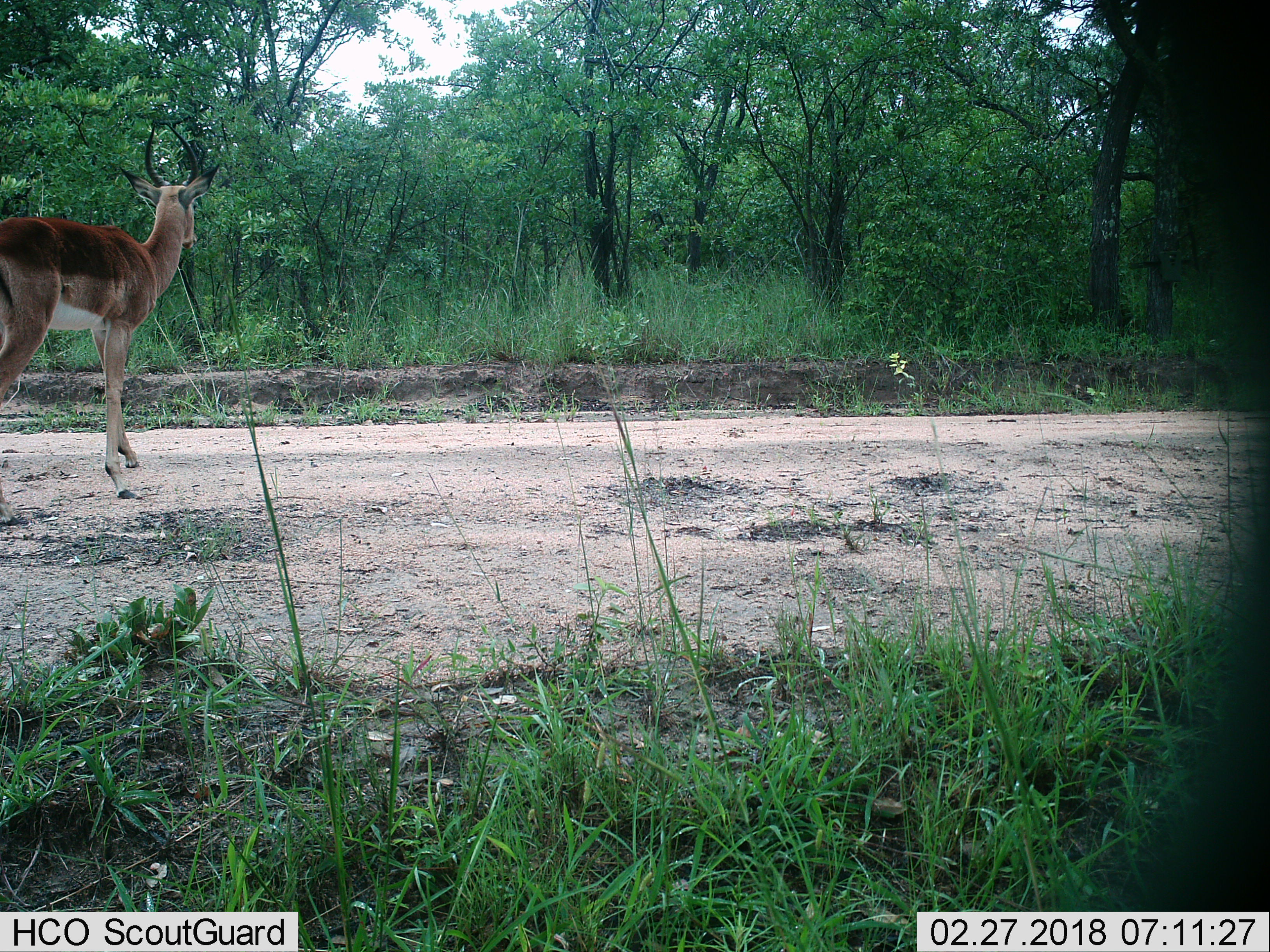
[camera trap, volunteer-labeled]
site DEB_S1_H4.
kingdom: Animalia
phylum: Chordata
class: Mammalia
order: Artiodactyla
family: Bovidae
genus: Aepyceros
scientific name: Aepyceros melampus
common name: impala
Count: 1.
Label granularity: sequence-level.